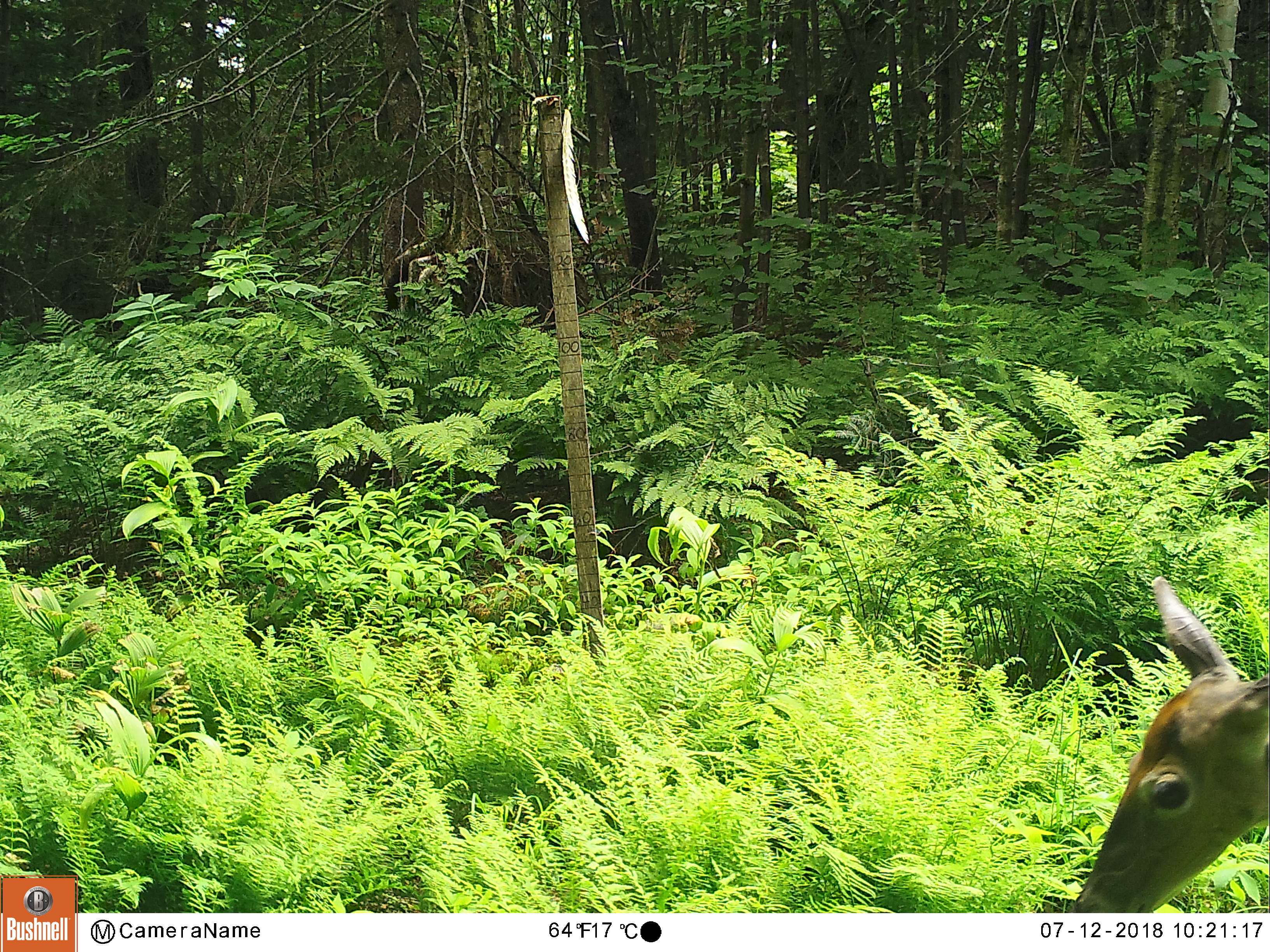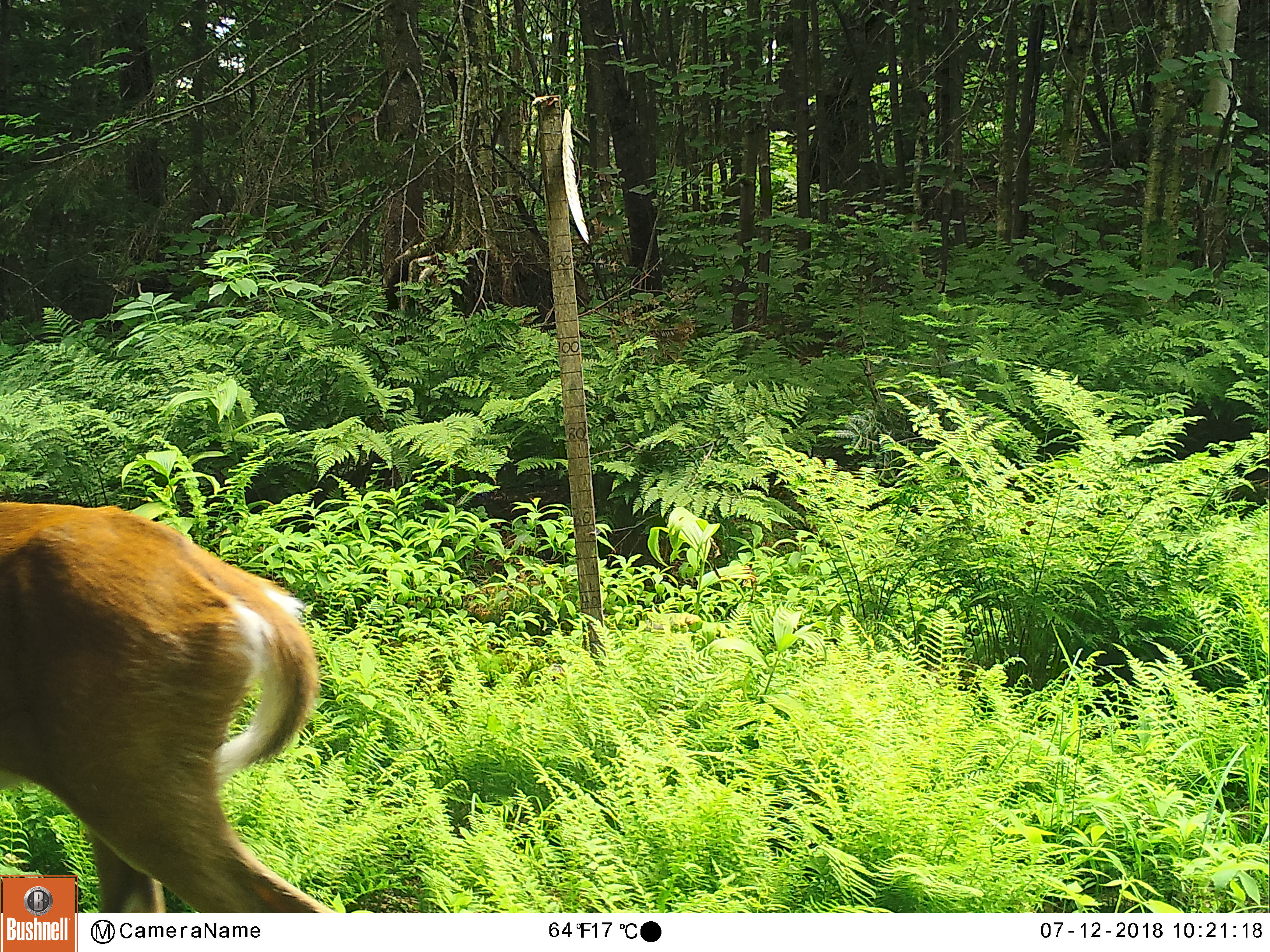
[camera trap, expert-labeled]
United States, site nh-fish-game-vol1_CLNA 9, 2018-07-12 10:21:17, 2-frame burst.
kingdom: Animalia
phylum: Chordata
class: Mammalia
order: Artiodactyla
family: Cervidae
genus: Odocoileus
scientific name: Odocoileus virginianus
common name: white-tailed deer